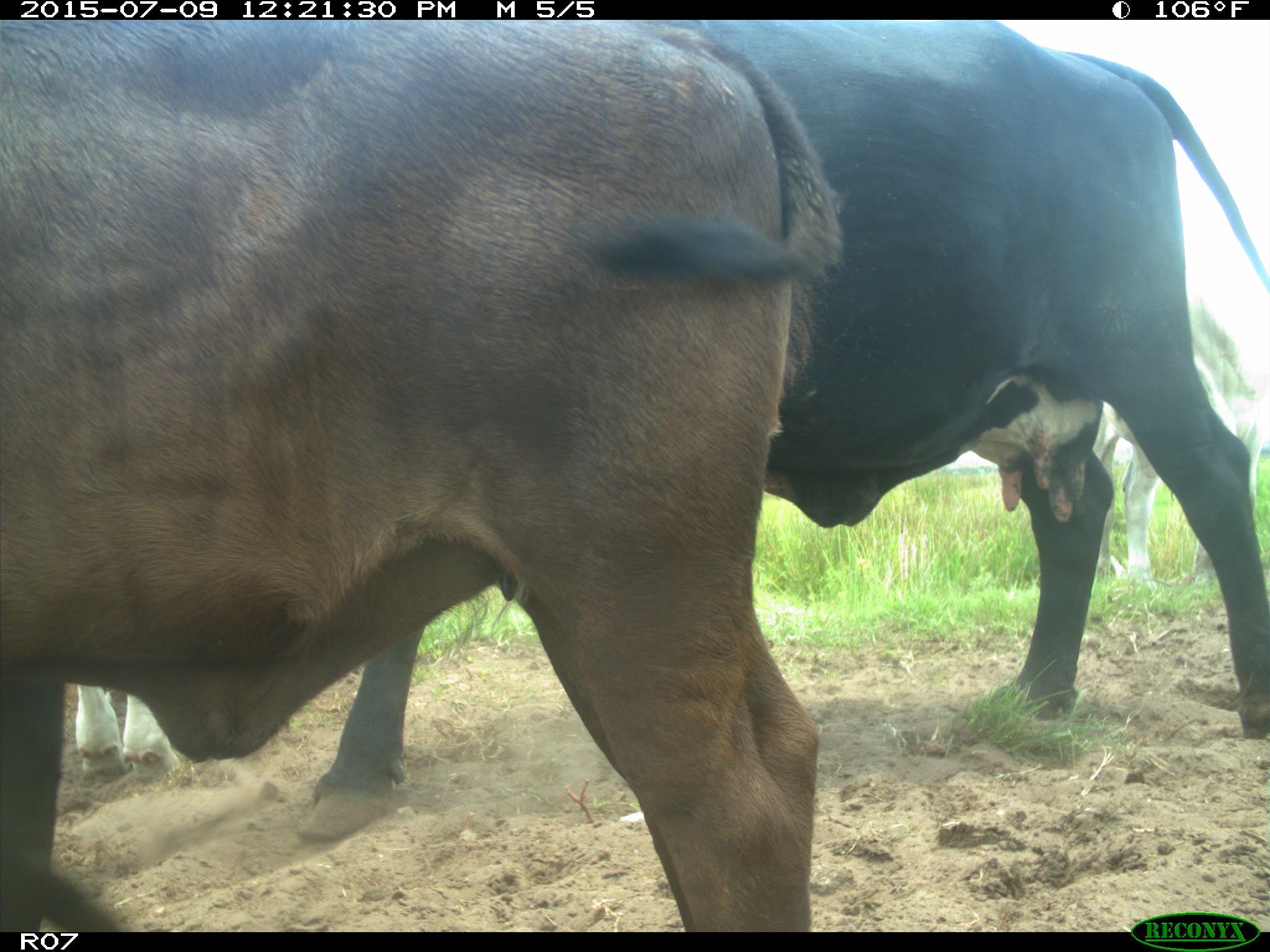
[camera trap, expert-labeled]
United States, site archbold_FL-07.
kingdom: Animalia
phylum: Chordata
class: Mammalia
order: Artiodactyla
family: Bovidae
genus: Bos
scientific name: Bos taurus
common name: domestic cow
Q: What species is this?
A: Bos taurus (domestic cow).